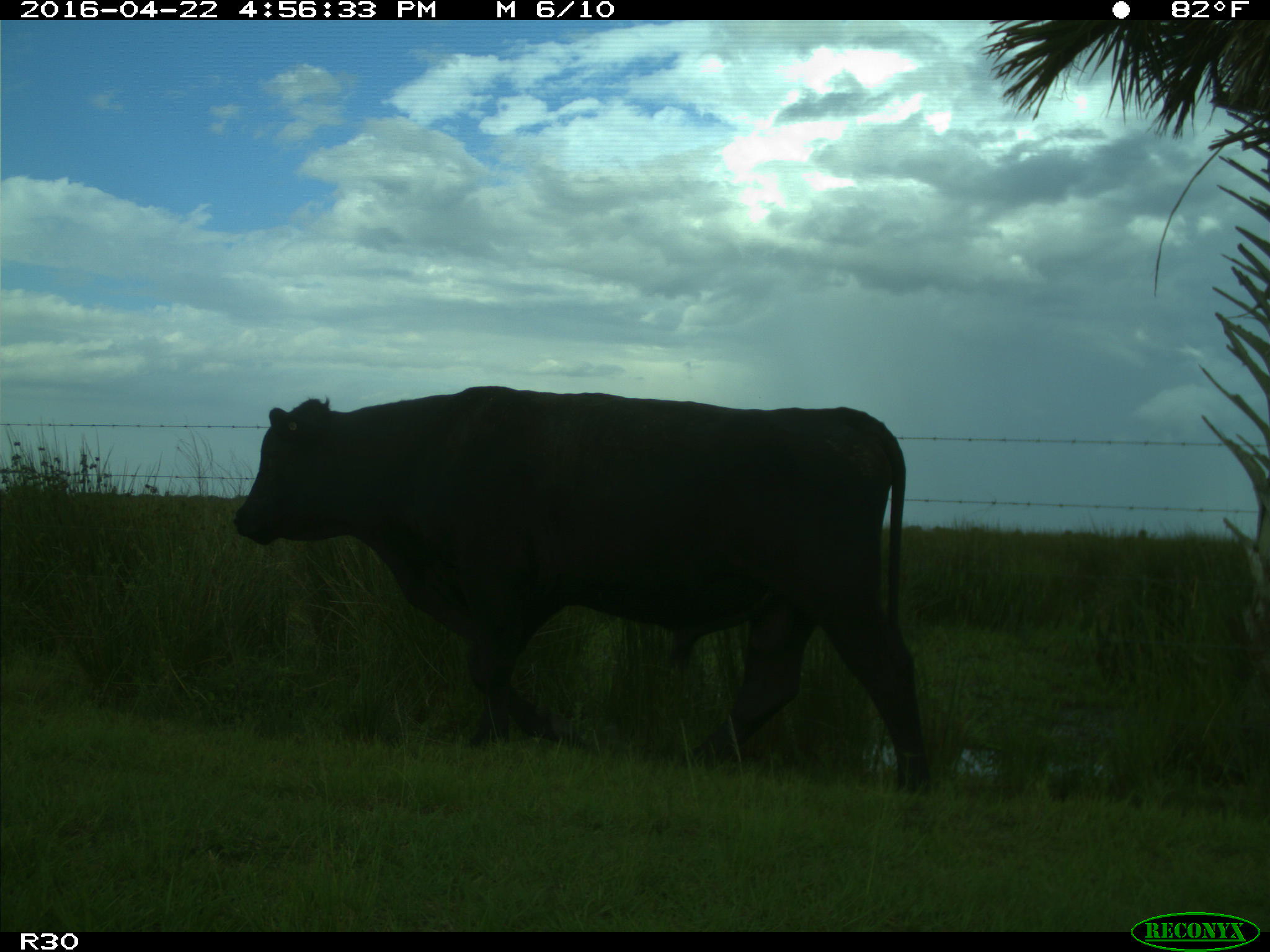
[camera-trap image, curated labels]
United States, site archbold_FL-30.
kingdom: Animalia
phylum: Chordata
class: Mammalia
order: Artiodactyla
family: Bovidae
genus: Bos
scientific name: Bos taurus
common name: domestic cow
Bos taurus (domestic cow).